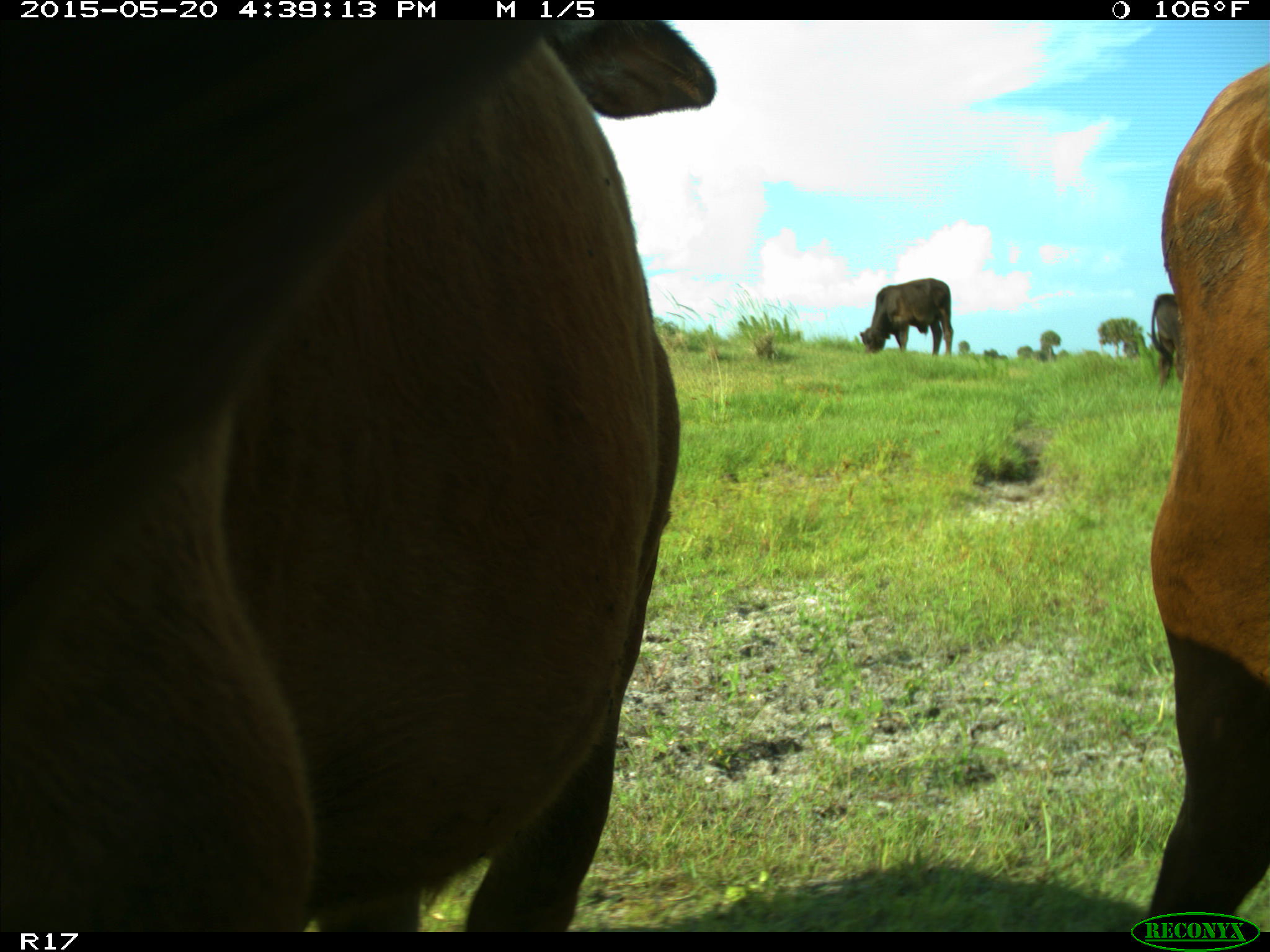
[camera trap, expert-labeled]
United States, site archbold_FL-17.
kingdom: Animalia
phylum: Chordata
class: Mammalia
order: Artiodactyla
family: Bovidae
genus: Bos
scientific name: Bos taurus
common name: domestic cow